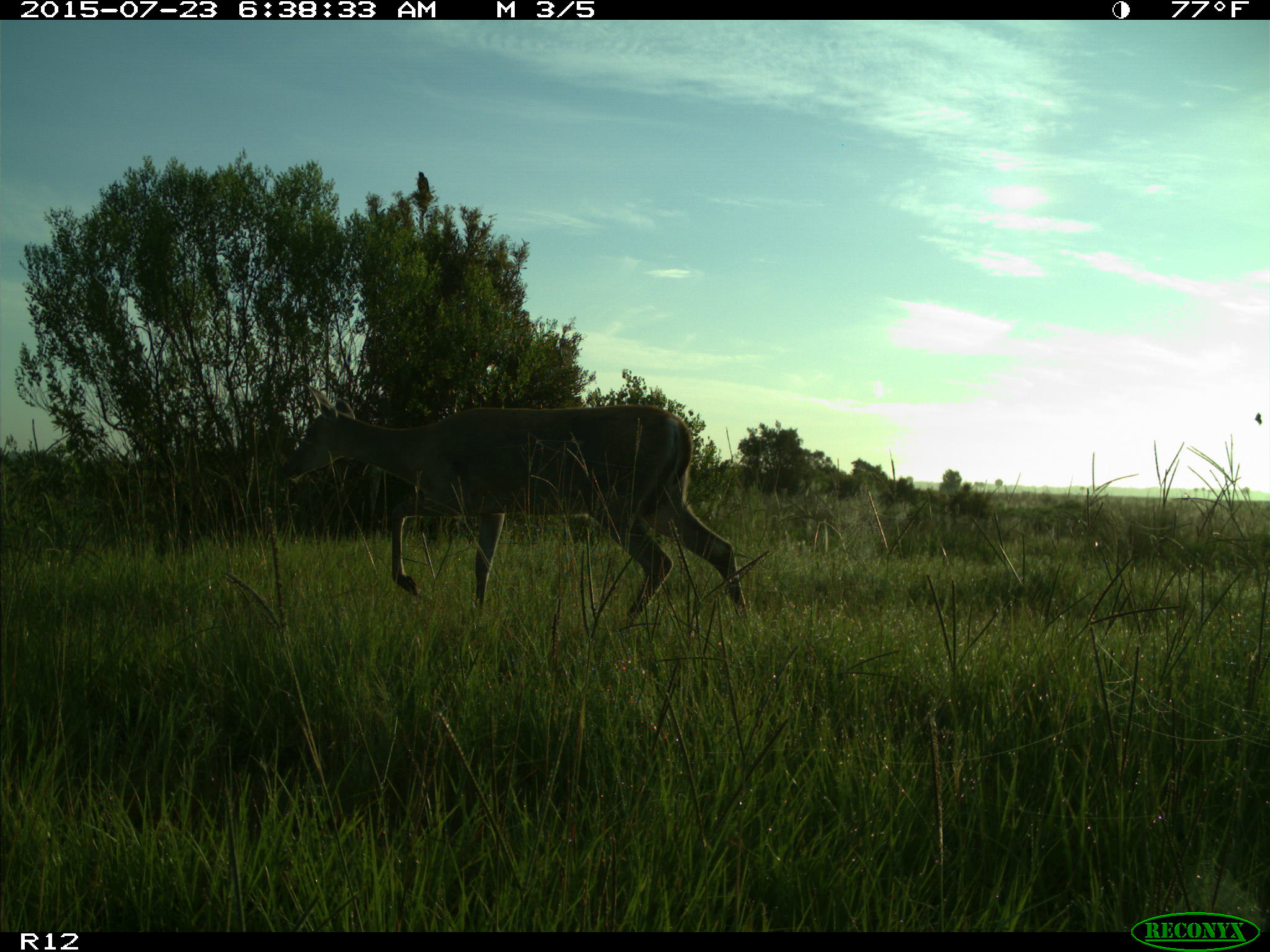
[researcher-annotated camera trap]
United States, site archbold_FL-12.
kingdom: Animalia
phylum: Chordata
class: Mammalia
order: Artiodactyla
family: Cervidae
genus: Odocoileus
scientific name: Odocoileus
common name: deer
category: unidentified deer